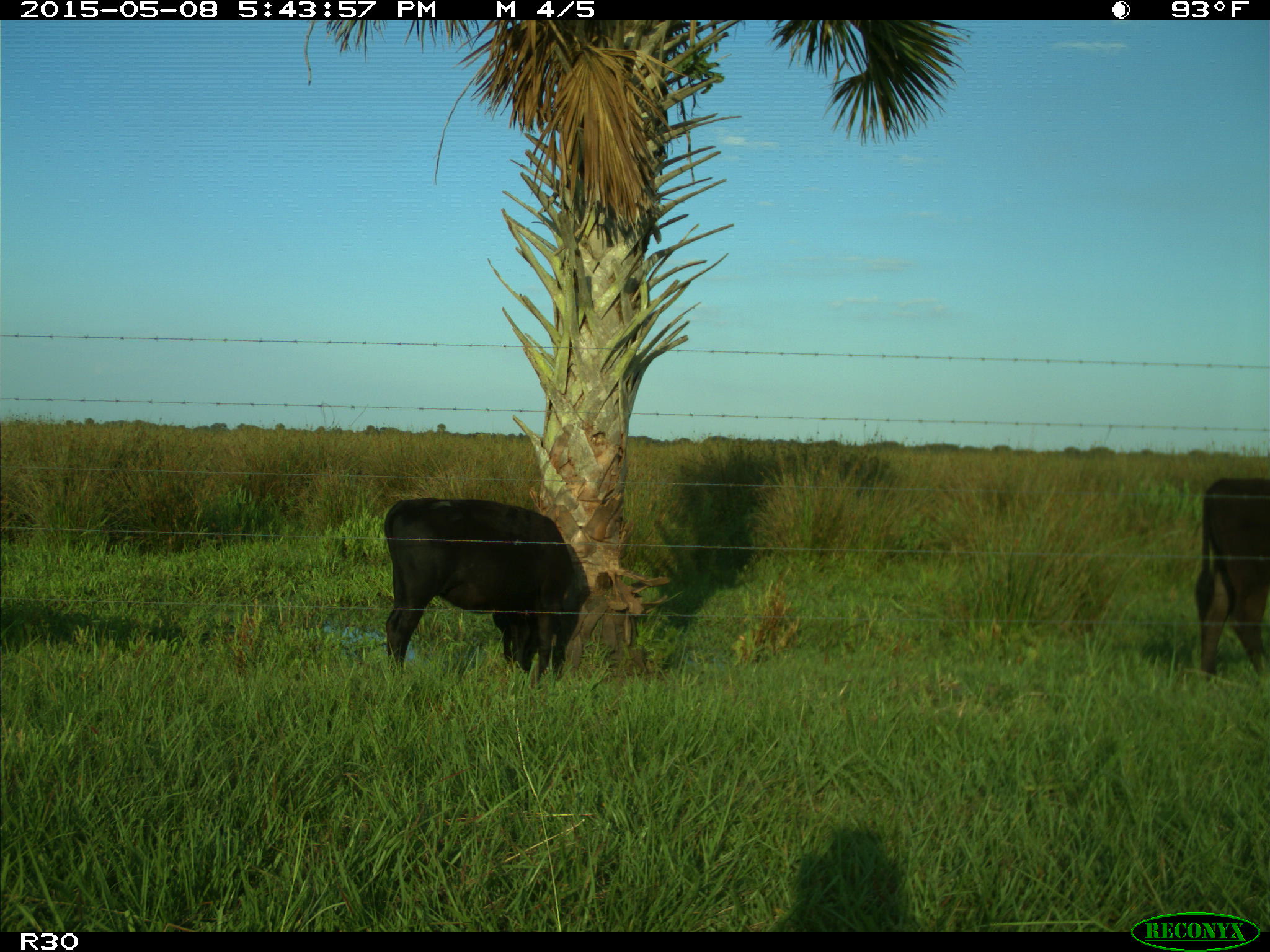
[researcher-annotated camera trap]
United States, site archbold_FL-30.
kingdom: Animalia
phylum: Chordata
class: Mammalia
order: Artiodactyla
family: Bovidae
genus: Bos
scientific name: Bos taurus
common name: domestic cow